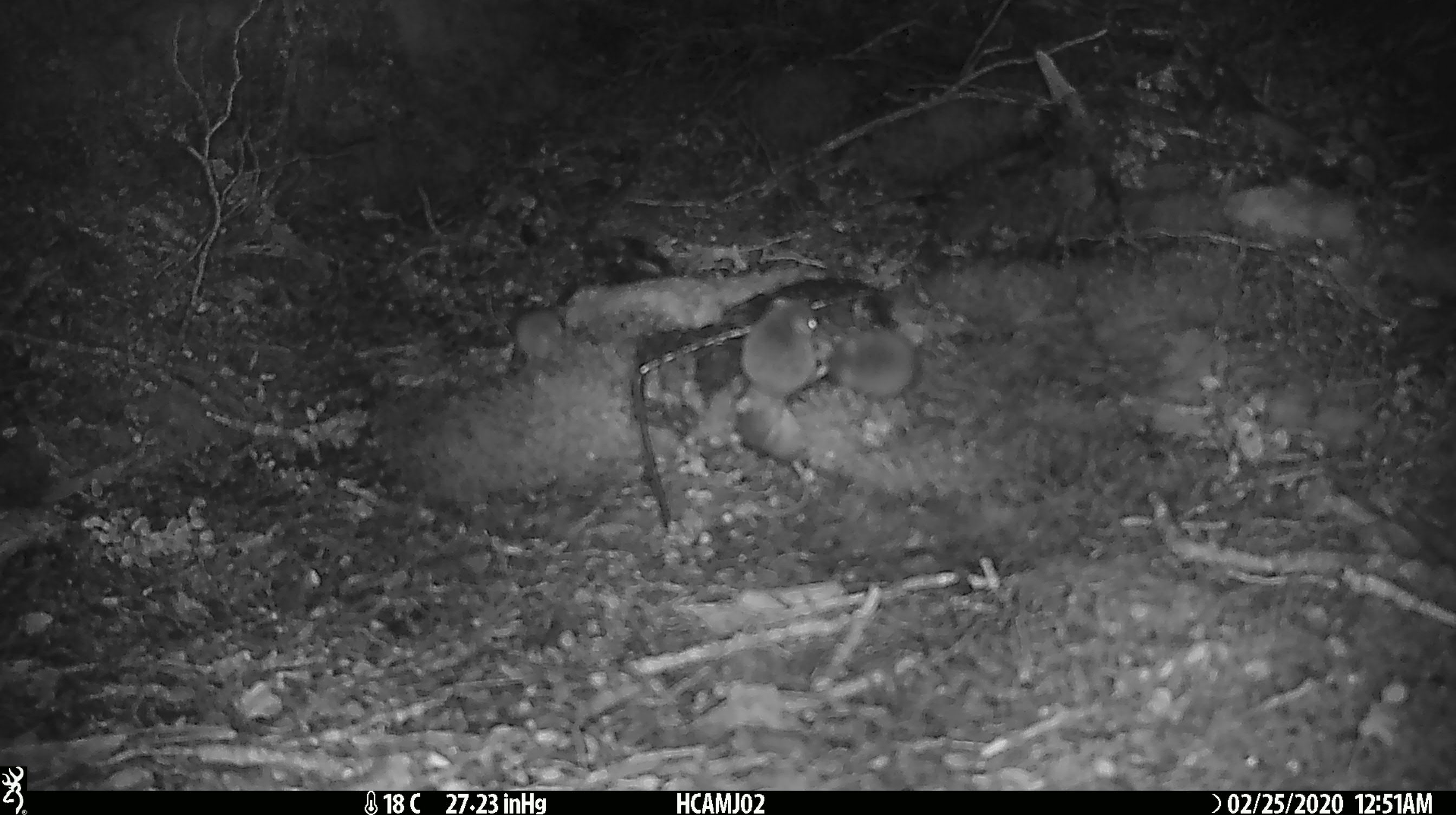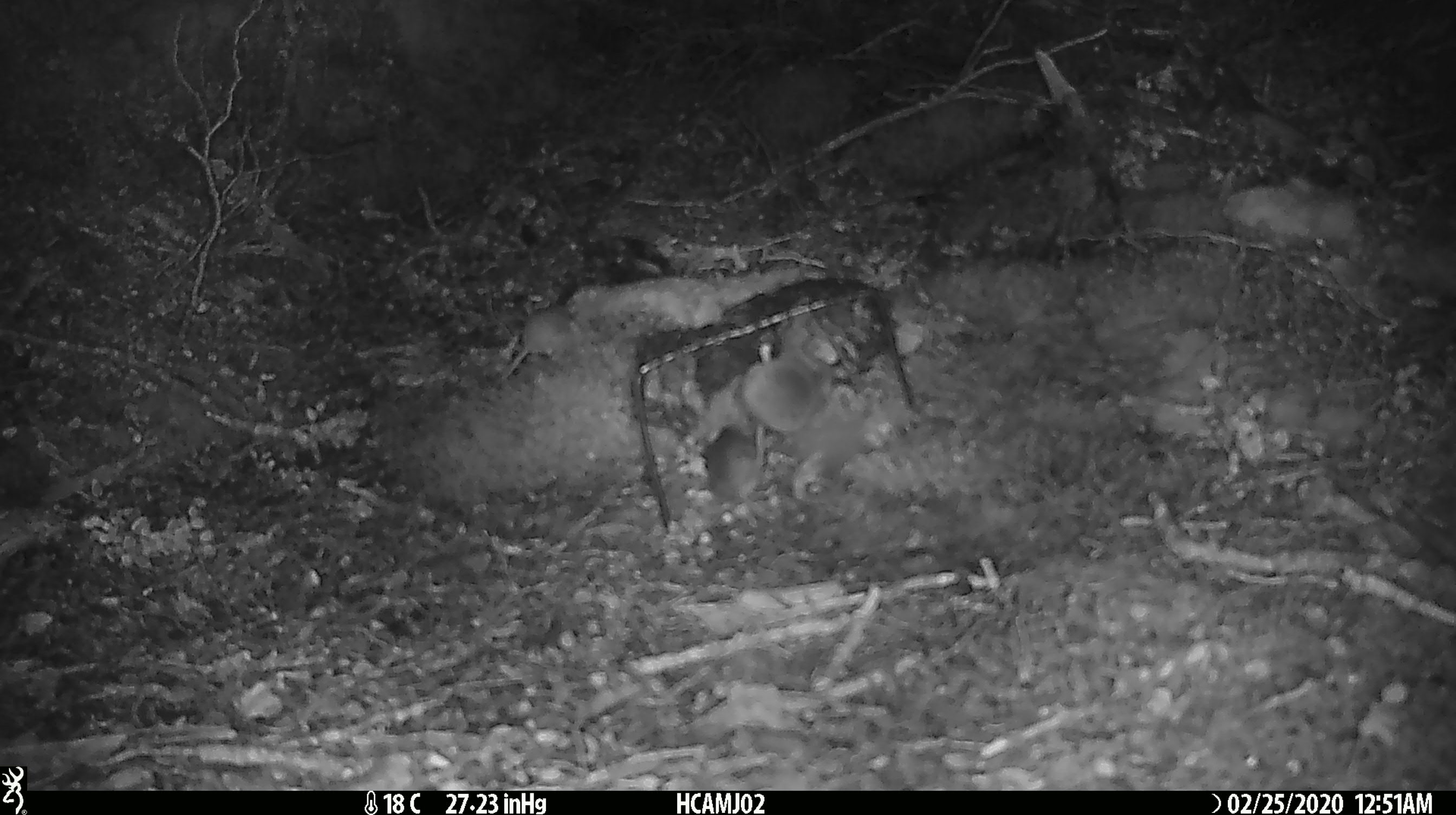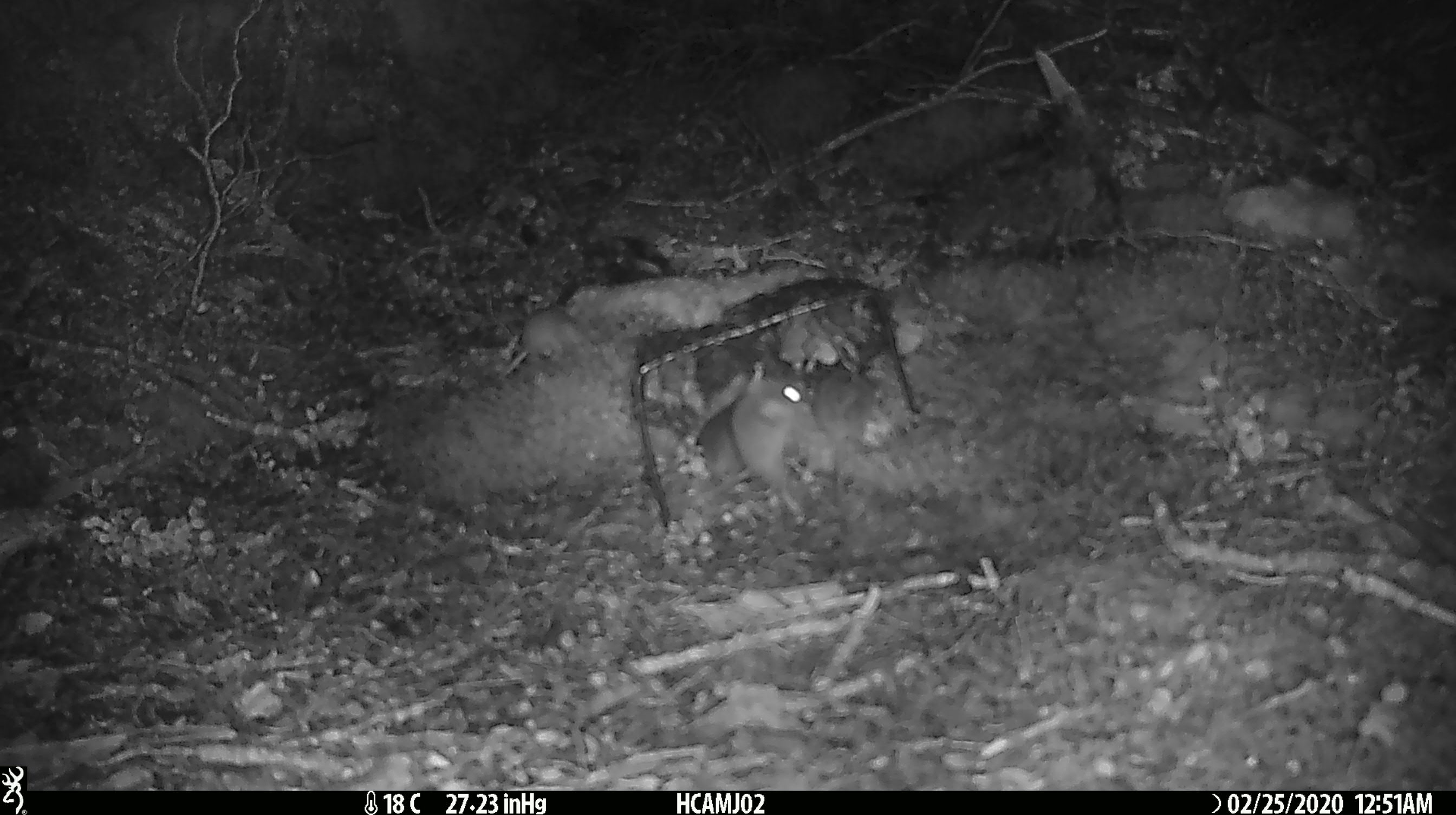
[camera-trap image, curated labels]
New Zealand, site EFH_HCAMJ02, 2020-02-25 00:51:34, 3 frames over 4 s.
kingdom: Animalia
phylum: Chordata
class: Mammalia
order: Rodentia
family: Muridae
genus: Mus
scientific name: Mus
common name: mouse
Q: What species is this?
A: Mouse (Mus).